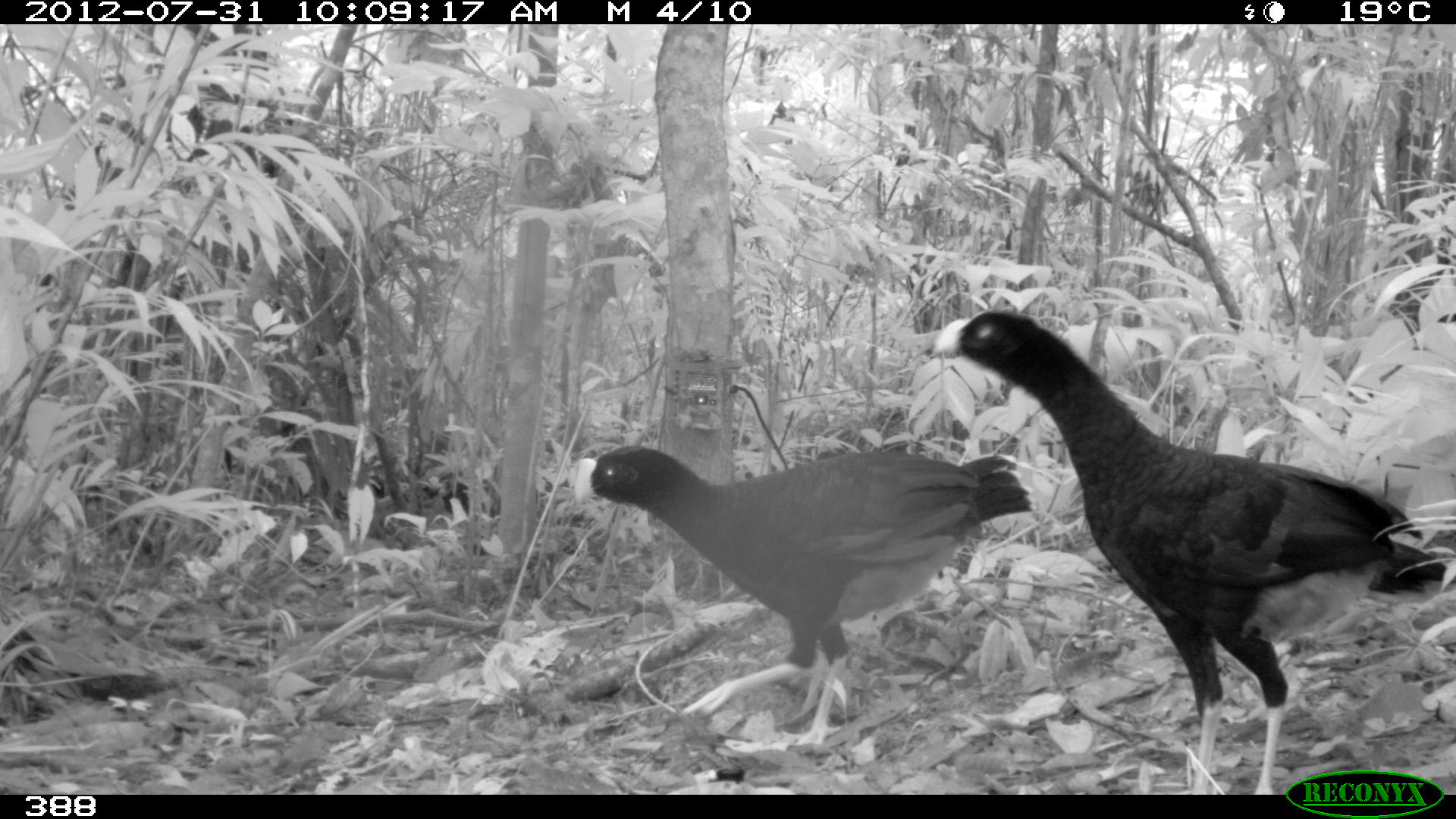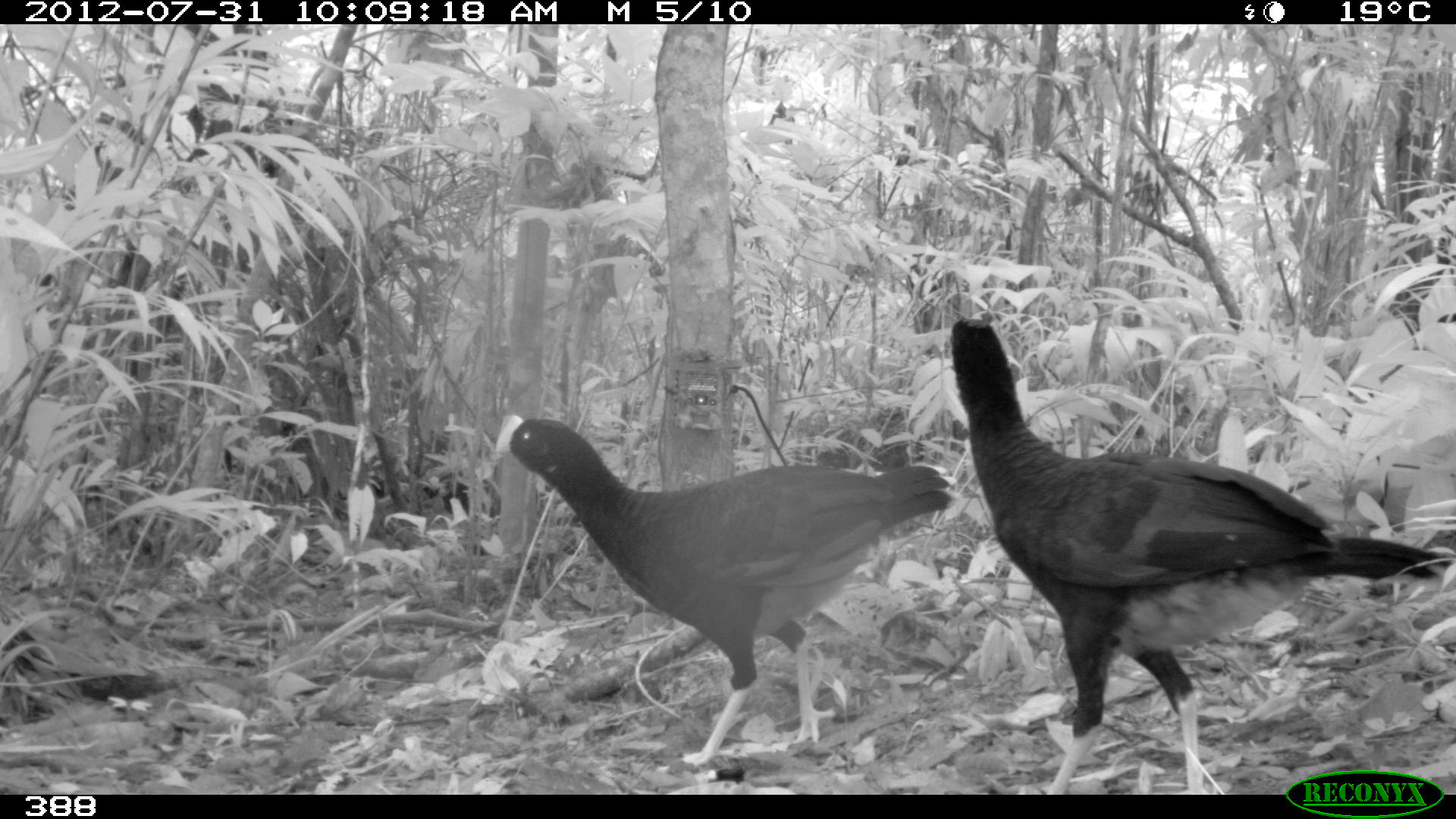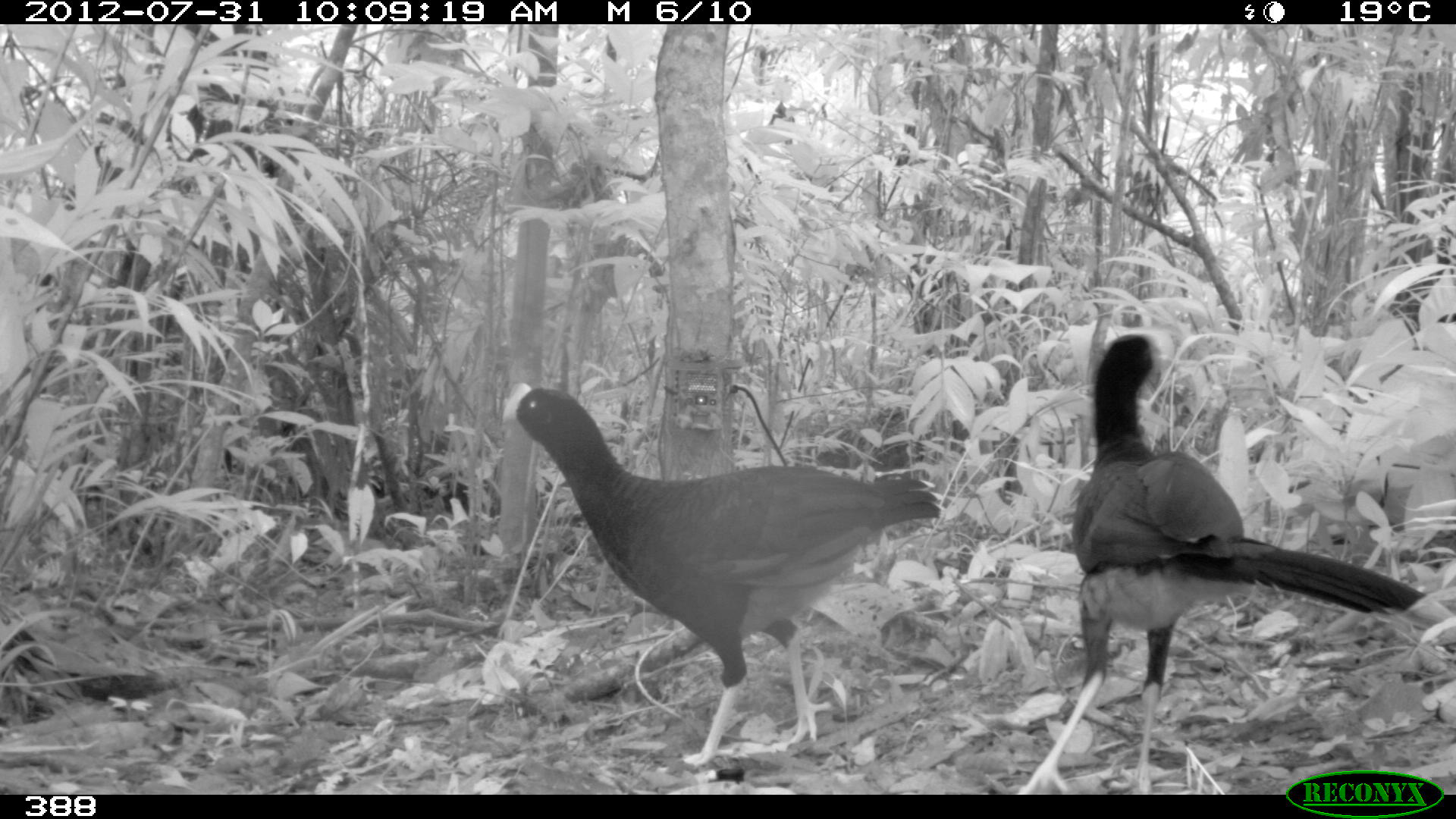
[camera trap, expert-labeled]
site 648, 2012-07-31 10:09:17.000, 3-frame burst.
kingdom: Animalia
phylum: Chordata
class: Aves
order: Galliformes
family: Cracidae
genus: Mitu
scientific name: Mitu tuberosum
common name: razor-billed curassow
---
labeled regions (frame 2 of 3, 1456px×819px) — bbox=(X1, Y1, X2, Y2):
mitu tuberosum: bbox=(950, 317, 1456, 794); bbox=(495, 414, 953, 766)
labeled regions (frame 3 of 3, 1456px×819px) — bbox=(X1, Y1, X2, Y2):
mitu tuberosum: bbox=(1008, 331, 1425, 795); bbox=(500, 377, 941, 773)